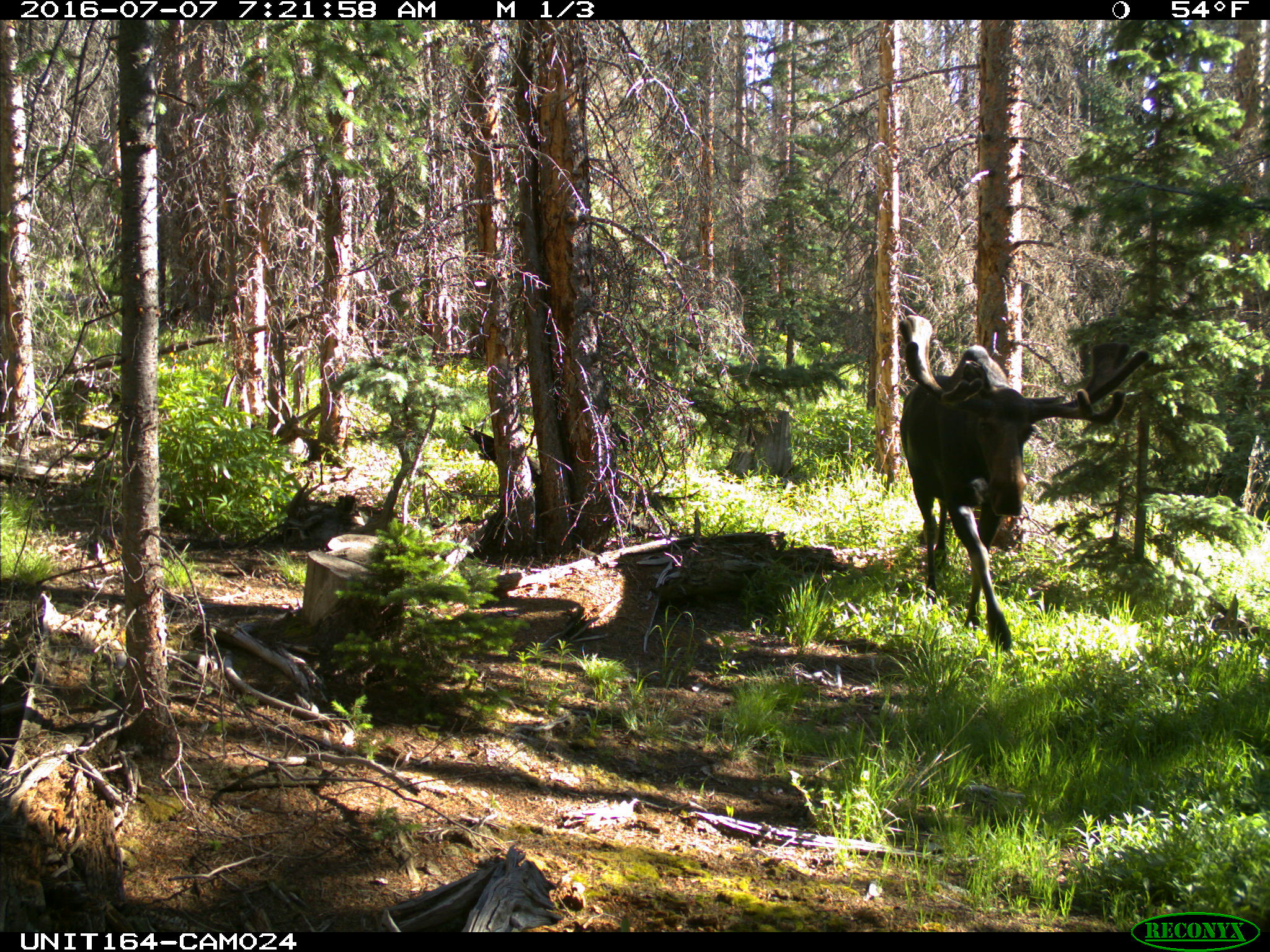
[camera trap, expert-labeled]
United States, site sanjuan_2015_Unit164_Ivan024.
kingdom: Animalia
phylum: Chordata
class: Mammalia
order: Artiodactyla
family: Cervidae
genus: Alces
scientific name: Alces alces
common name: moose